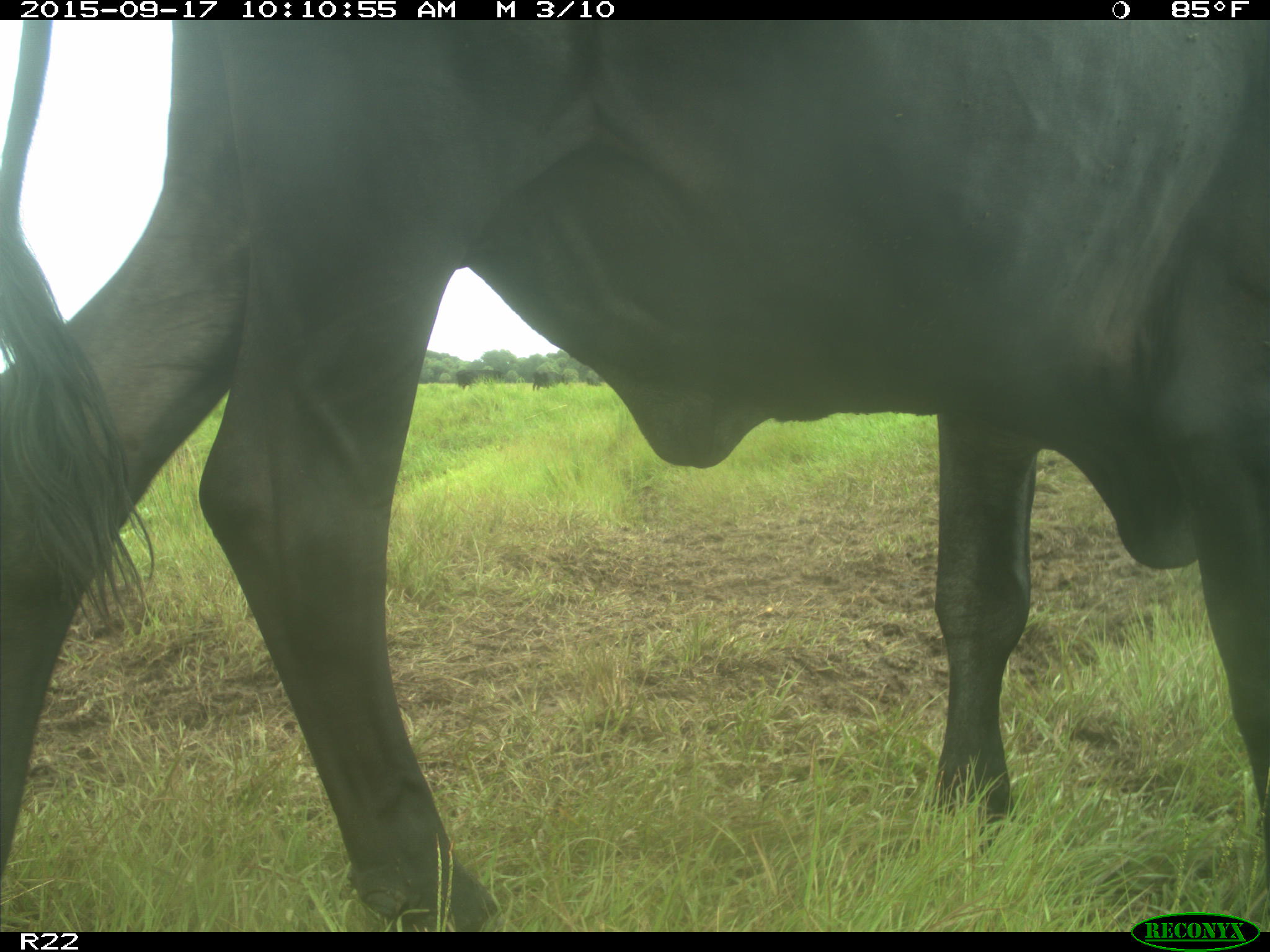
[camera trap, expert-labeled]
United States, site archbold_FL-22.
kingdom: Animalia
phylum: Chordata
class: Mammalia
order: Artiodactyla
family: Bovidae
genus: Bos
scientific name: Bos taurus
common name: domestic cow